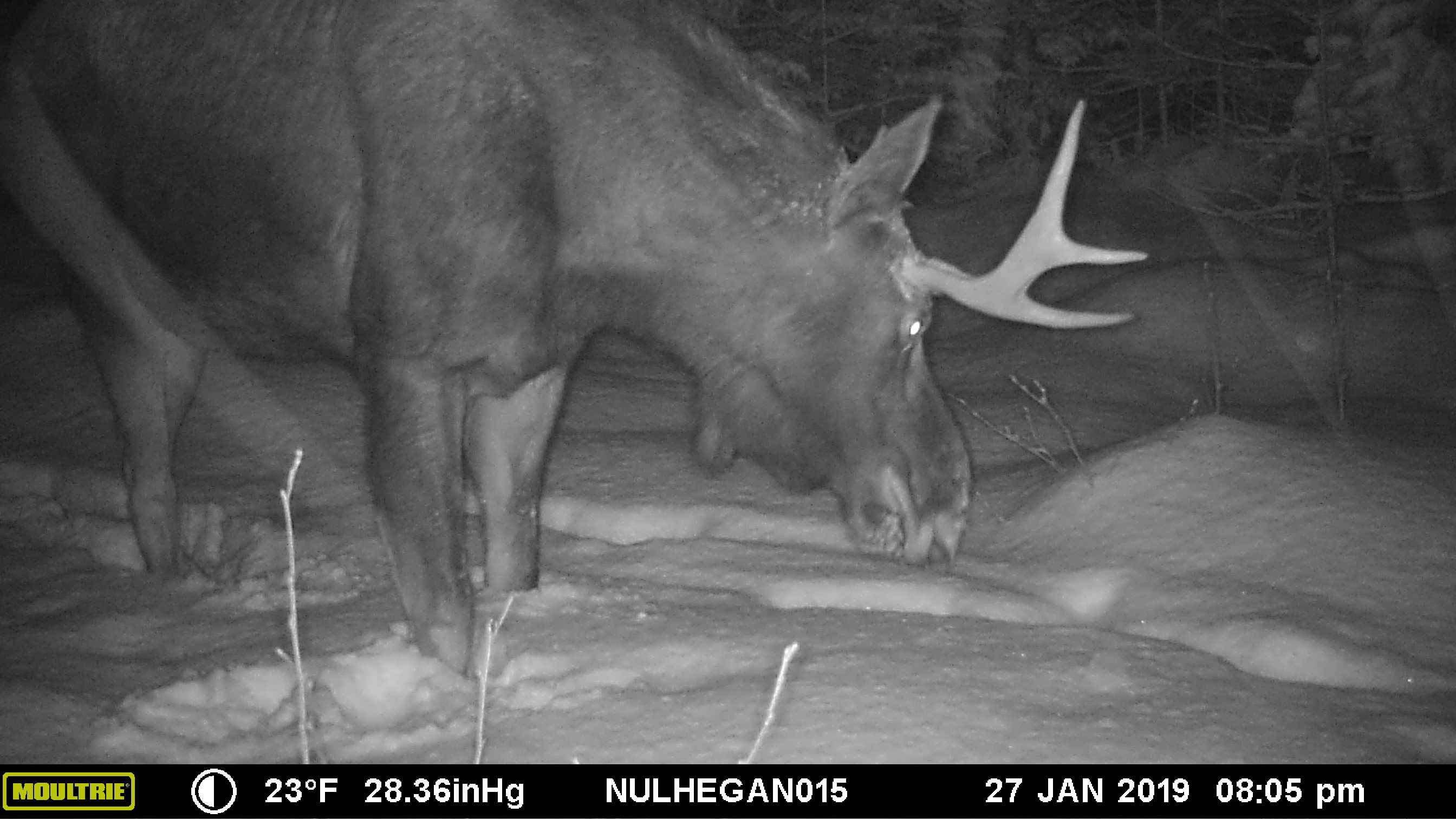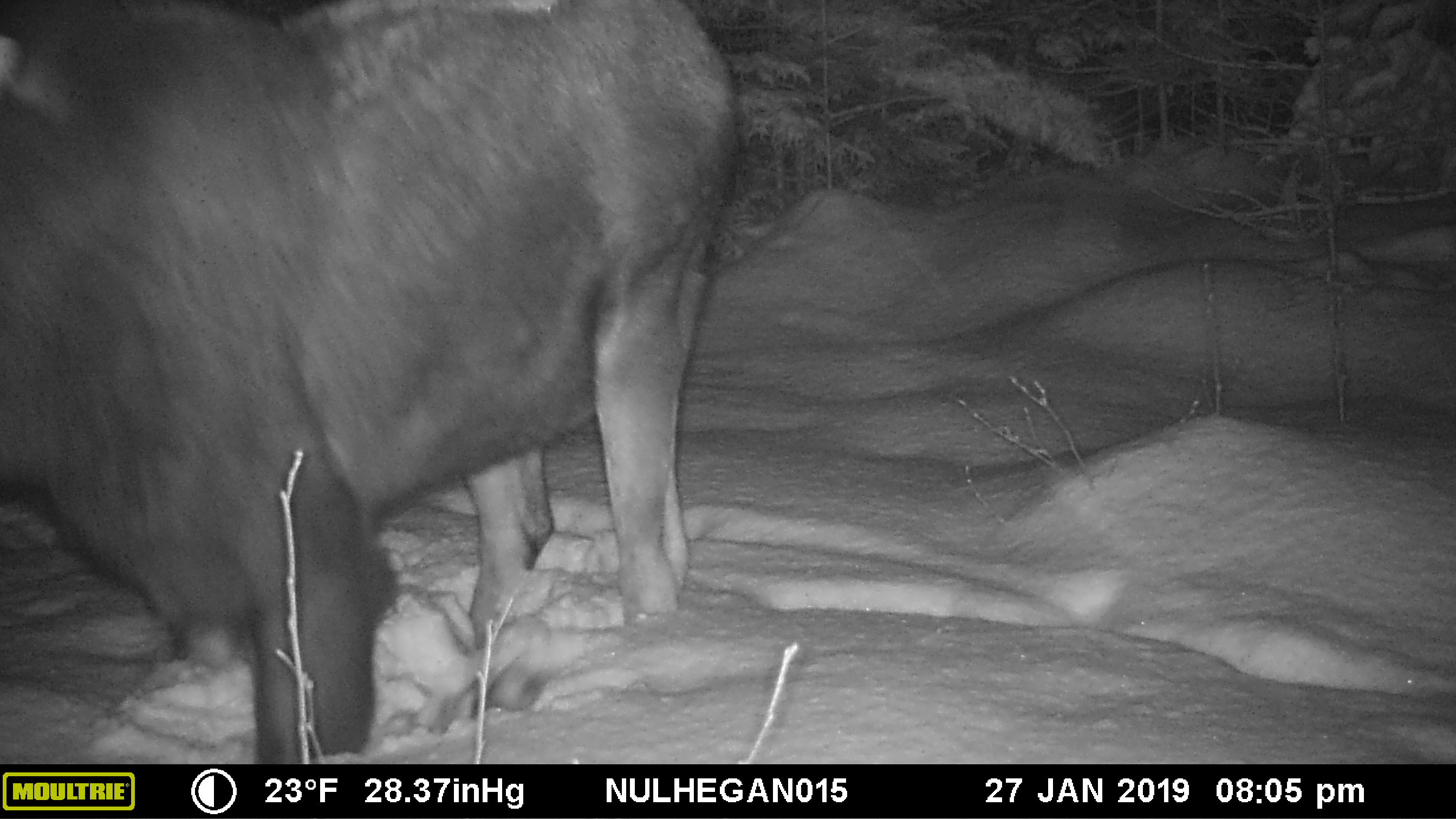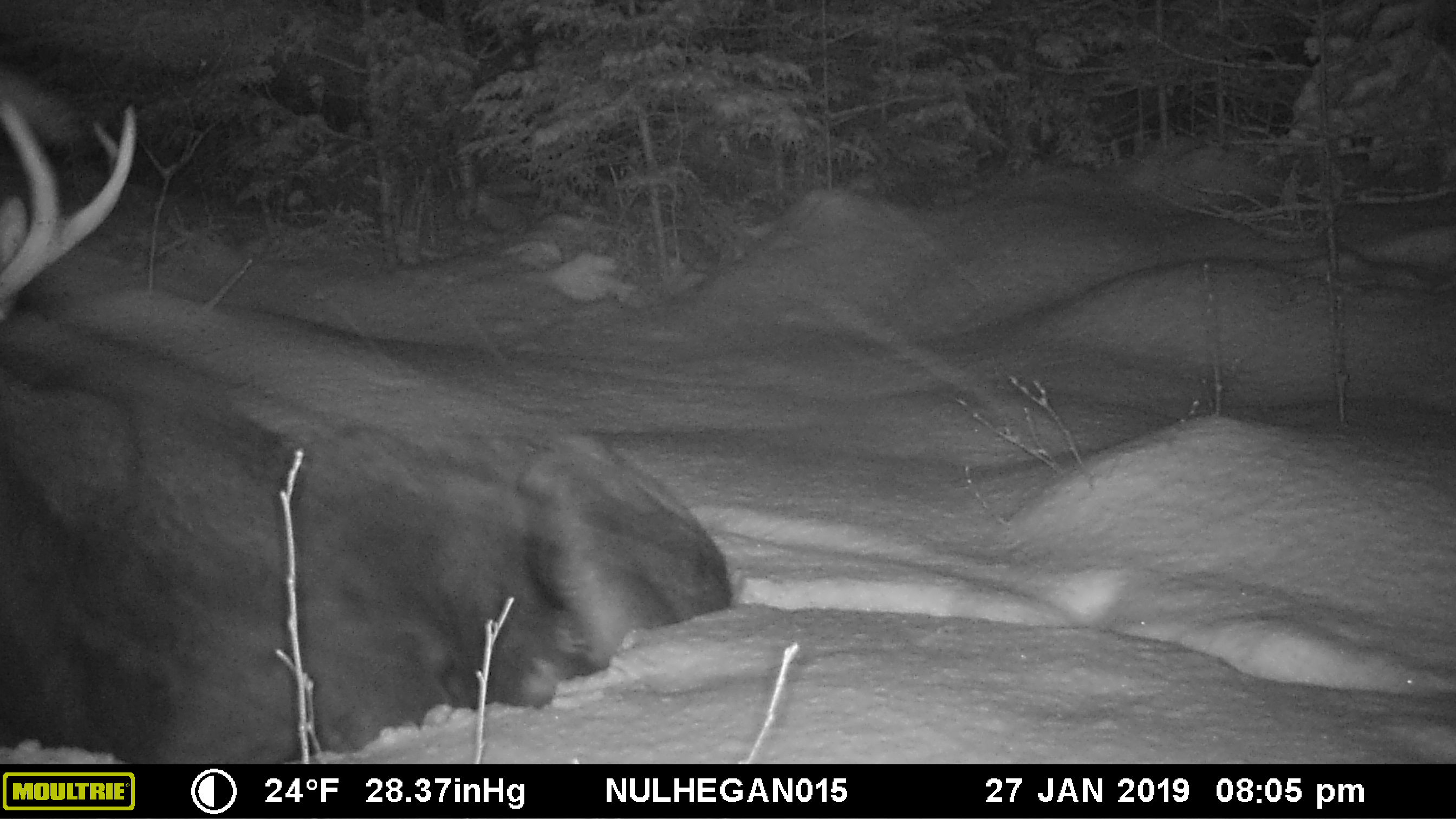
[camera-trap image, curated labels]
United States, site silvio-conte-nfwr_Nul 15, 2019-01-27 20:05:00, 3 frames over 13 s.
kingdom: Animalia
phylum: Chordata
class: Mammalia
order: Artiodactyla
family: Cervidae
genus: Alces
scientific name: Alces alces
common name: moose